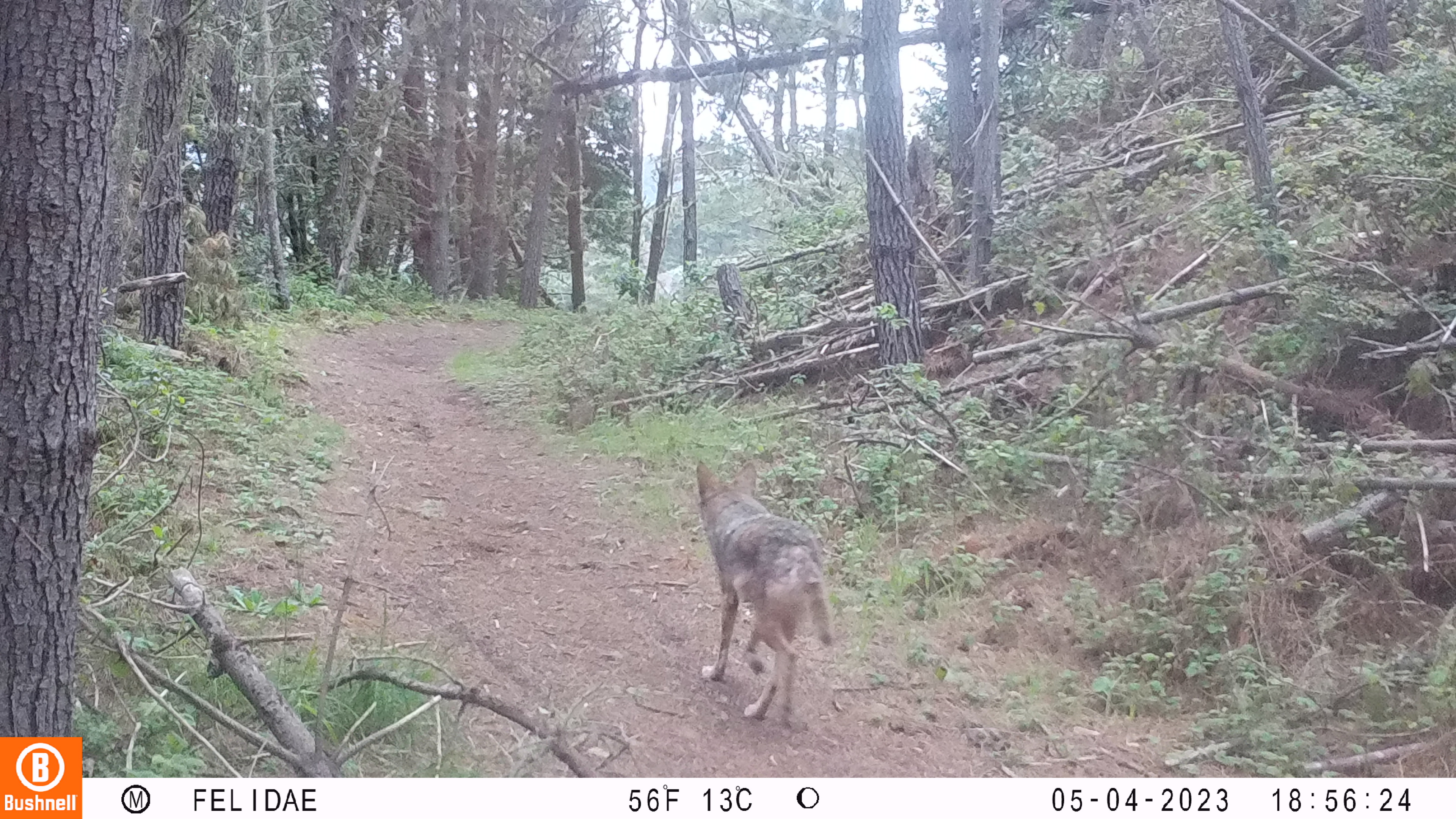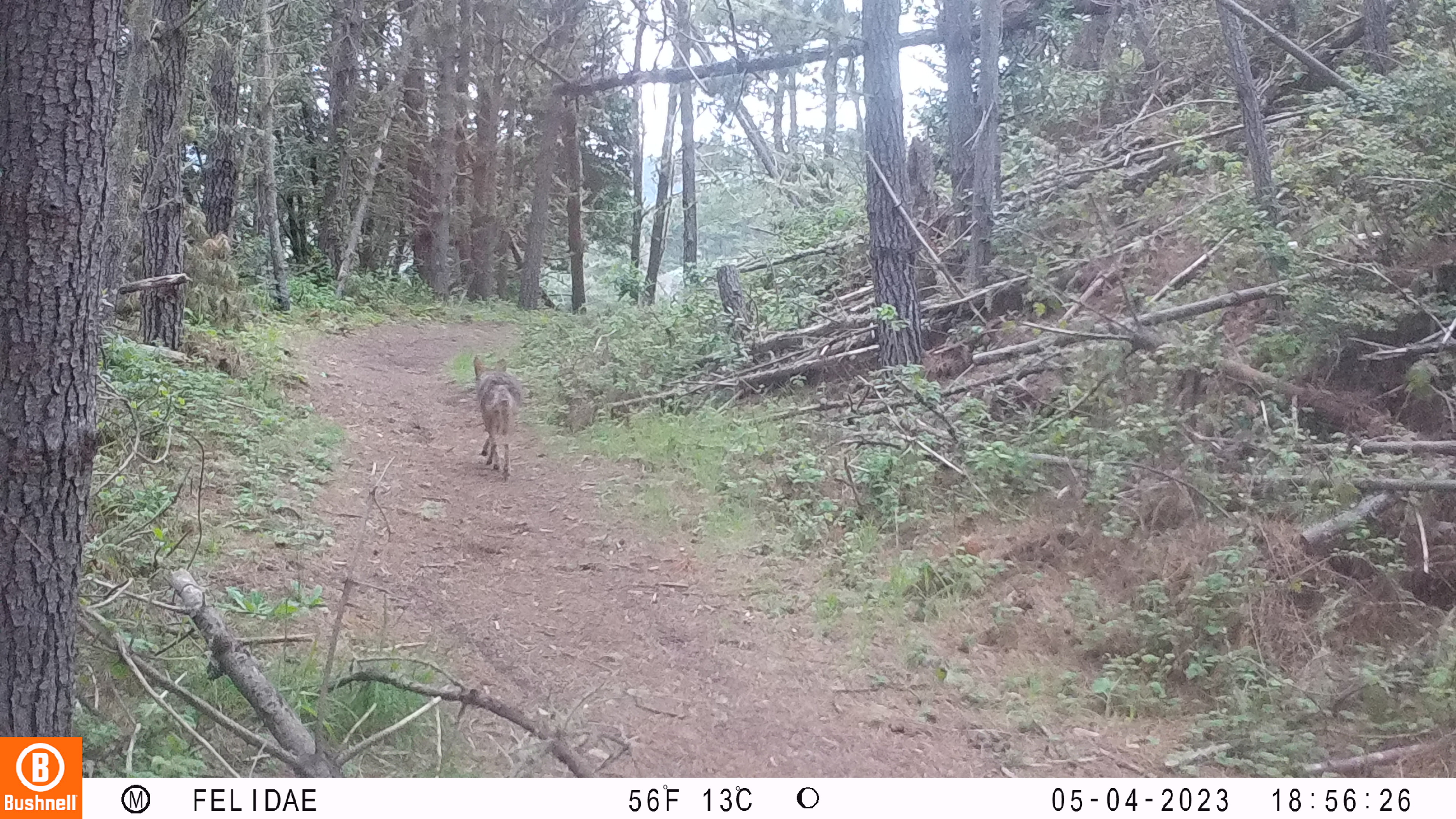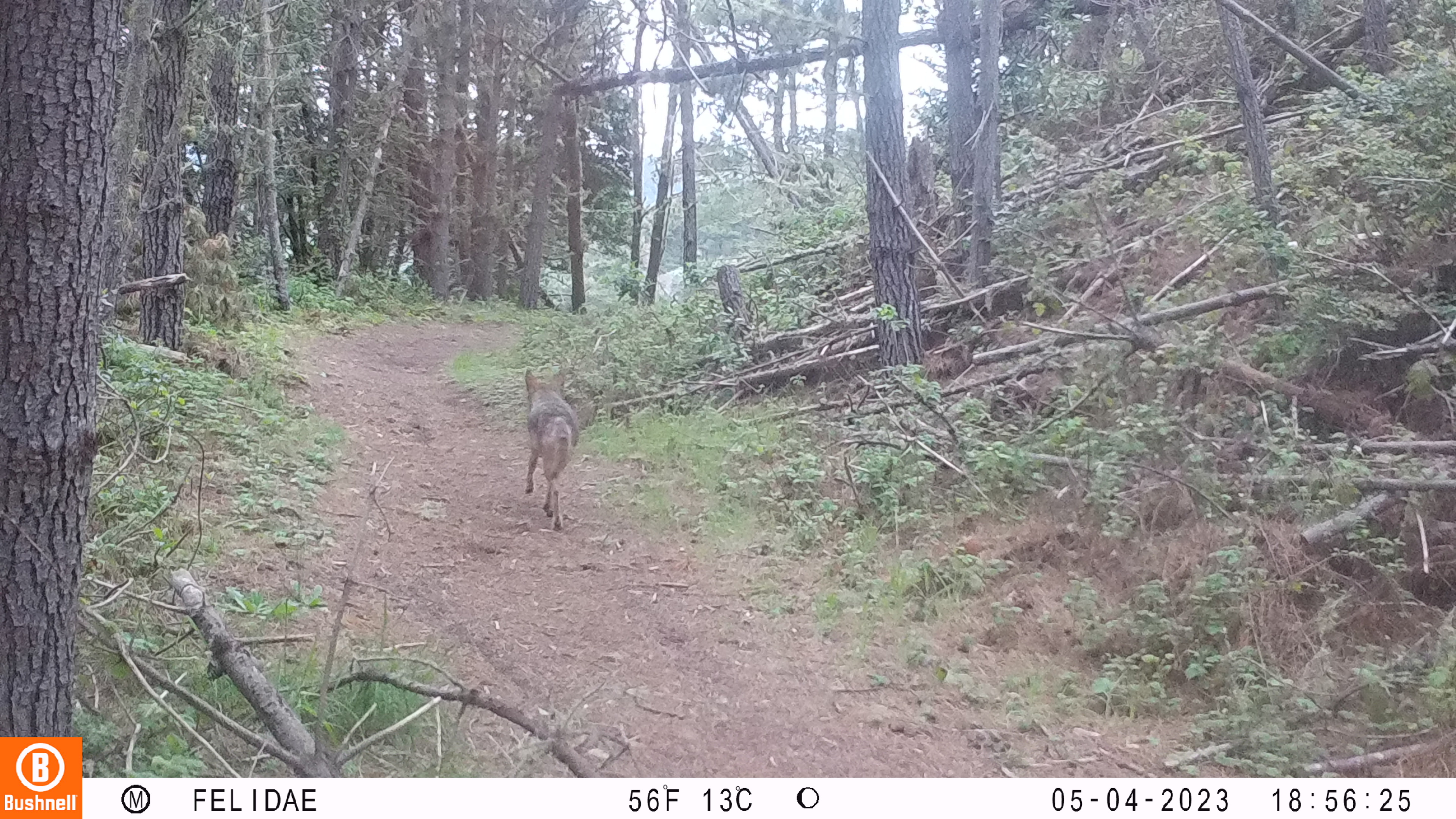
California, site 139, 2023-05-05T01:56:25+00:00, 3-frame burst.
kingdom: Animalia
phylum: Chordata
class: Mammalia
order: Carnivora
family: Canidae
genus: Canis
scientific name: Canis latrans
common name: coyote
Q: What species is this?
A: Coyote (Canis latrans).